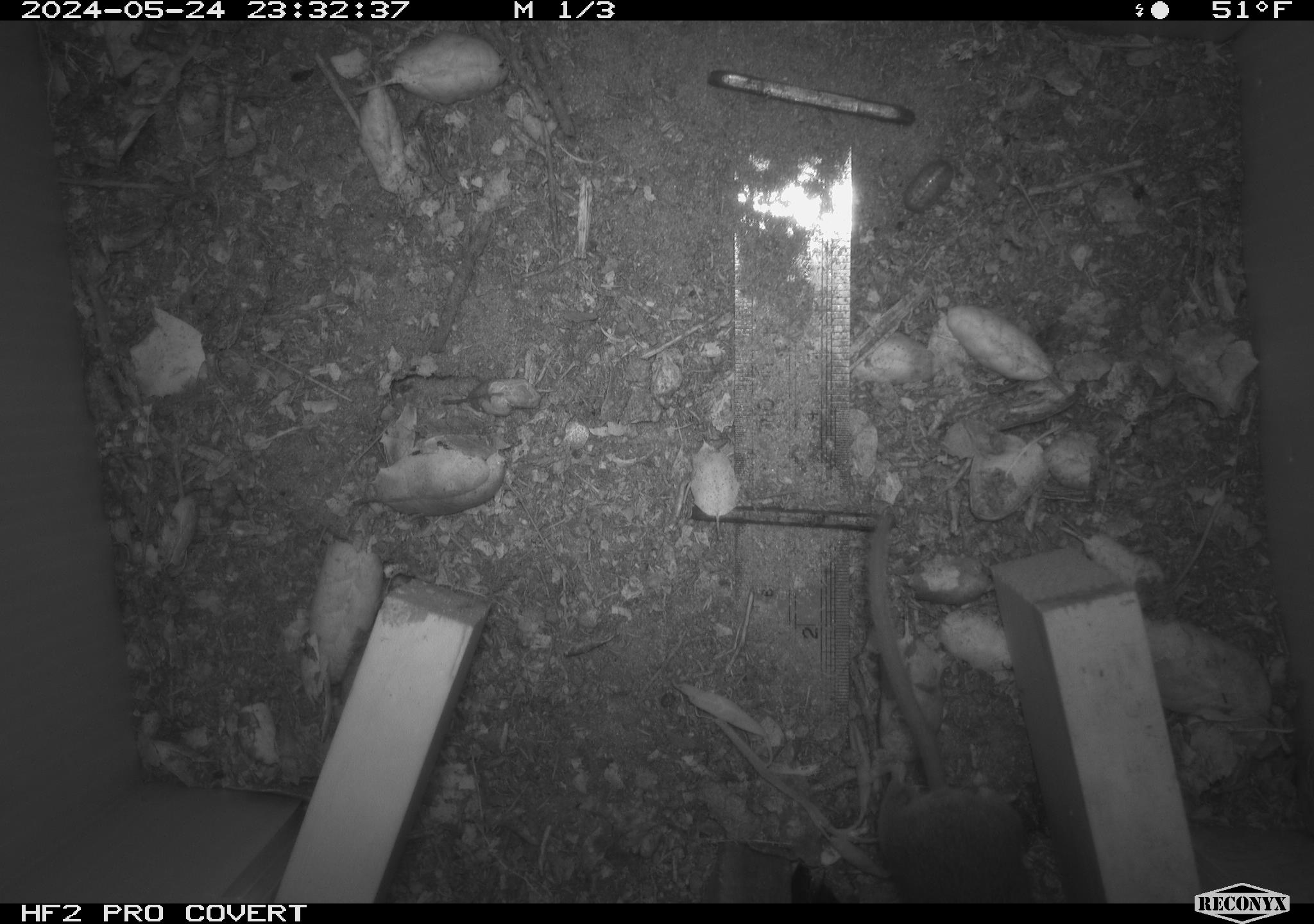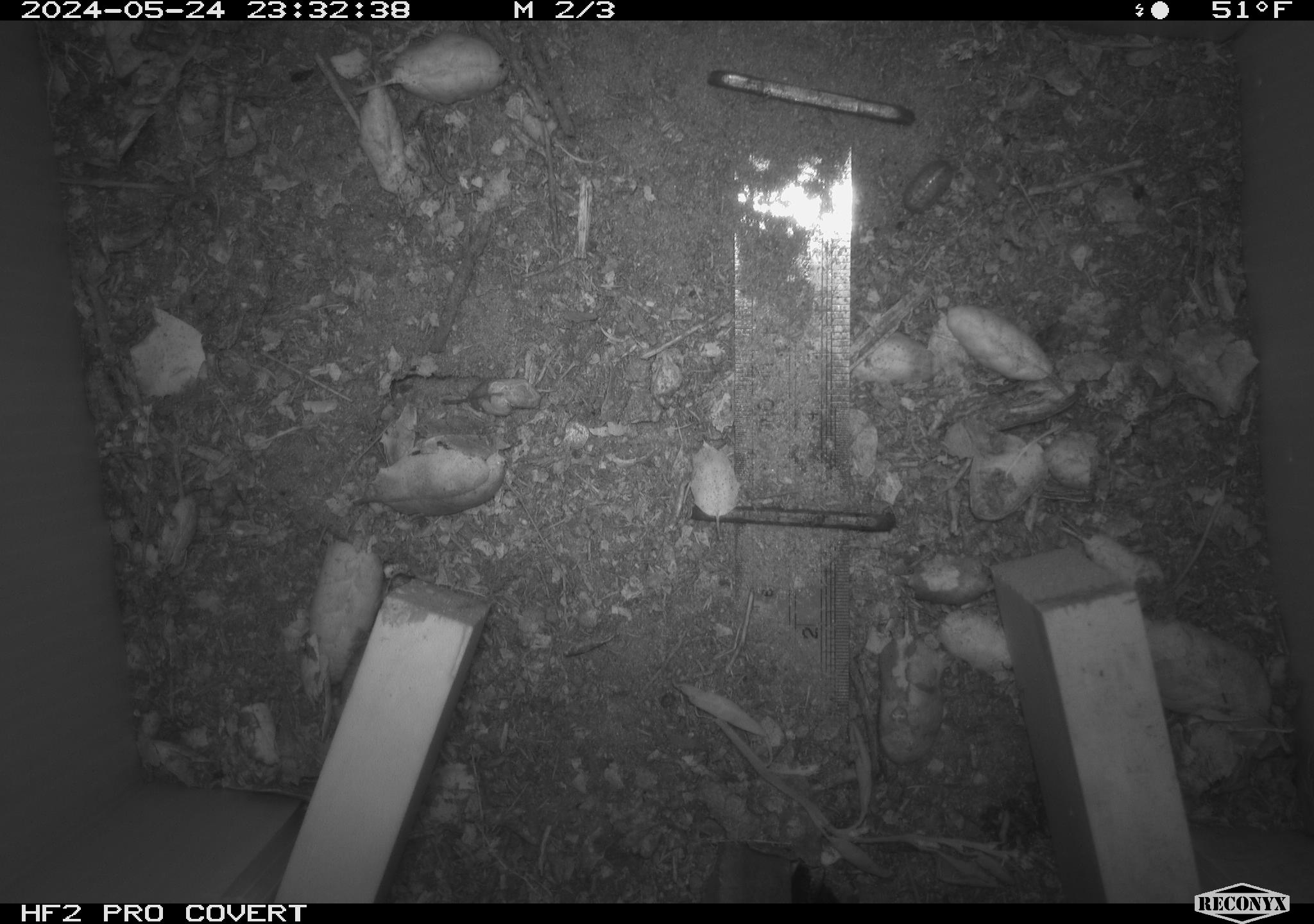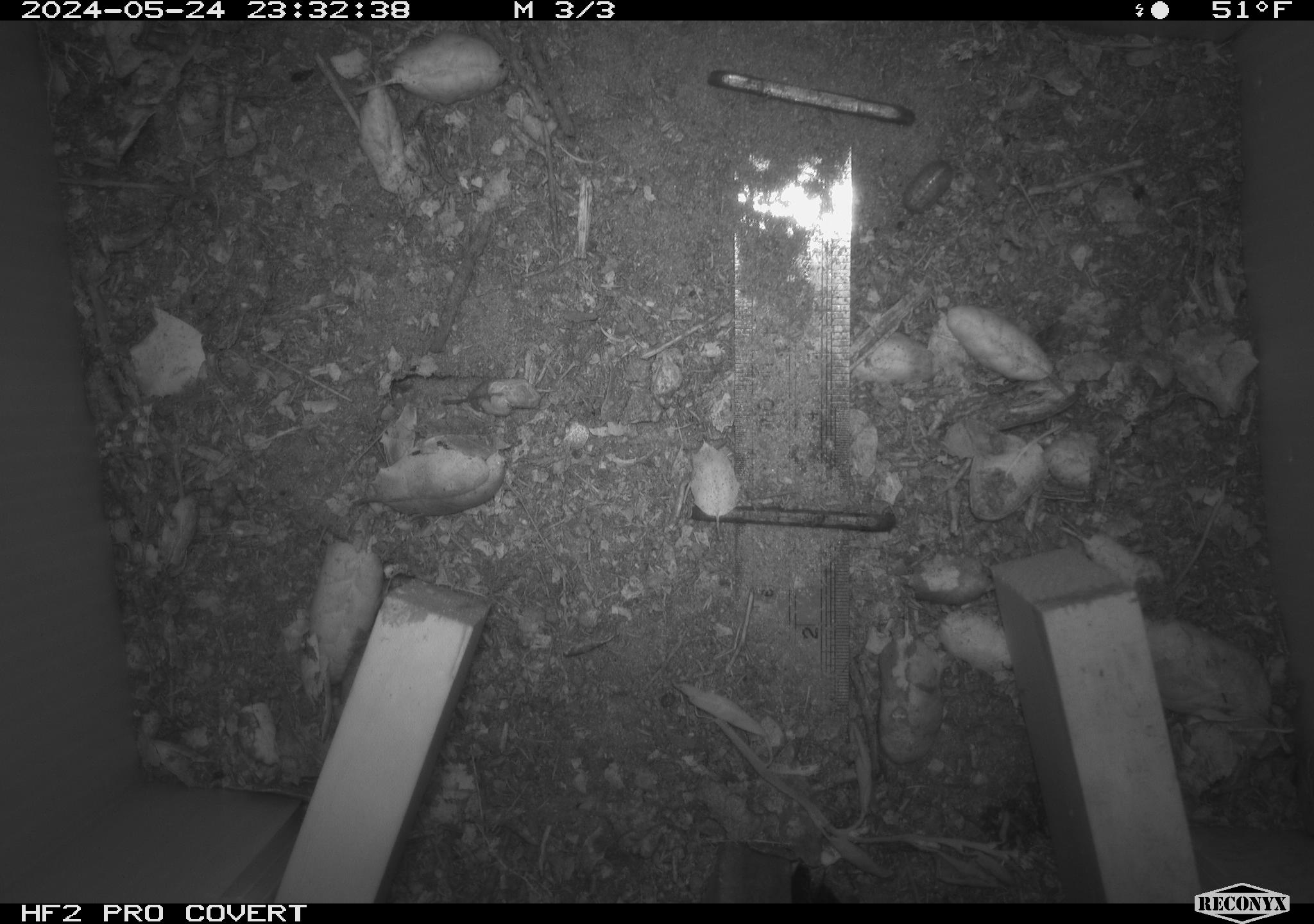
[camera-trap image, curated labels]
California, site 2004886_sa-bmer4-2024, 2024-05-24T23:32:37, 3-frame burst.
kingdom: Animalia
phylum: Chordata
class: Mammalia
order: Rodentia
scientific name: Rodentia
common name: mouse species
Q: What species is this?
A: Mouse species (Rodentia).